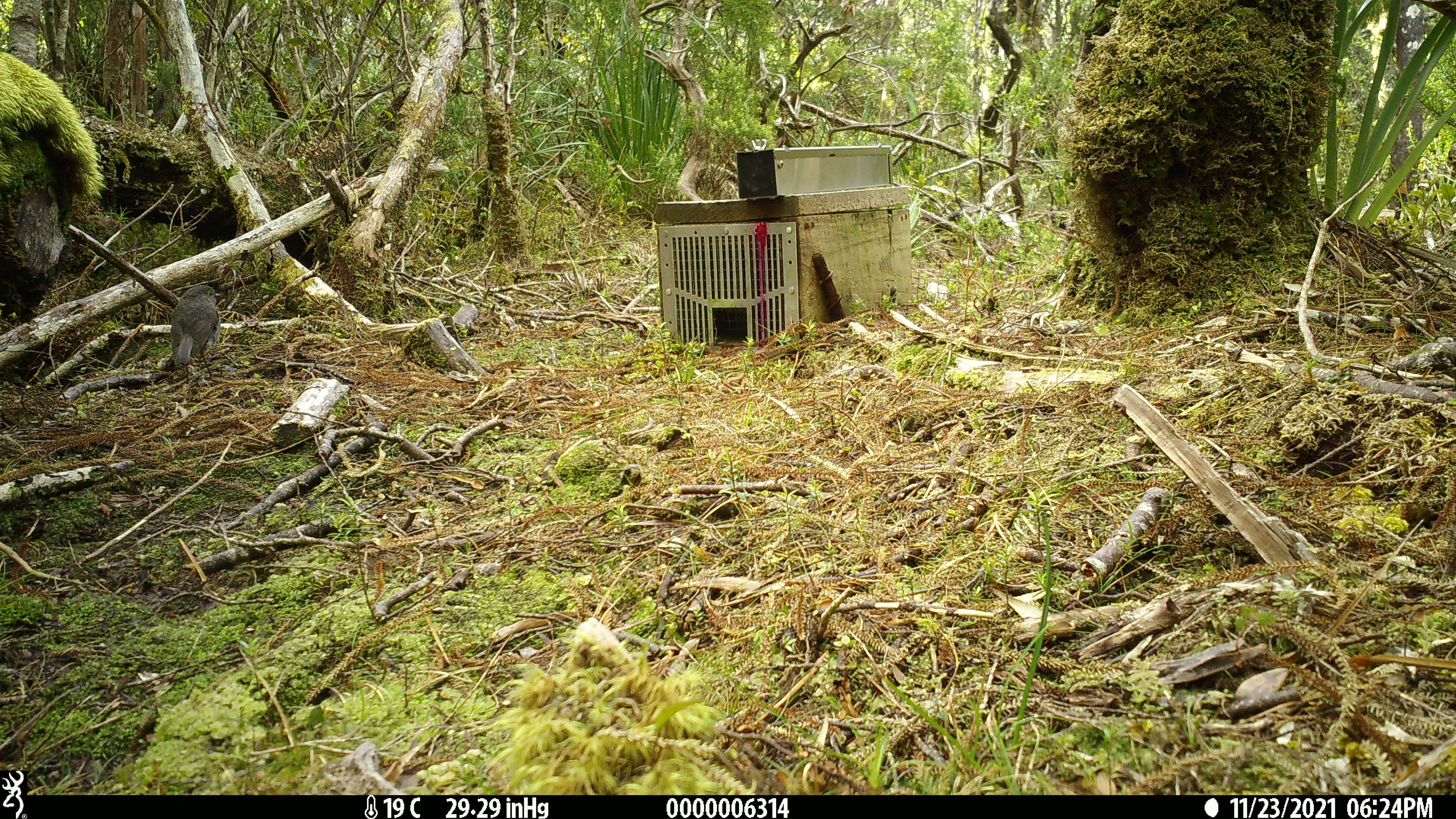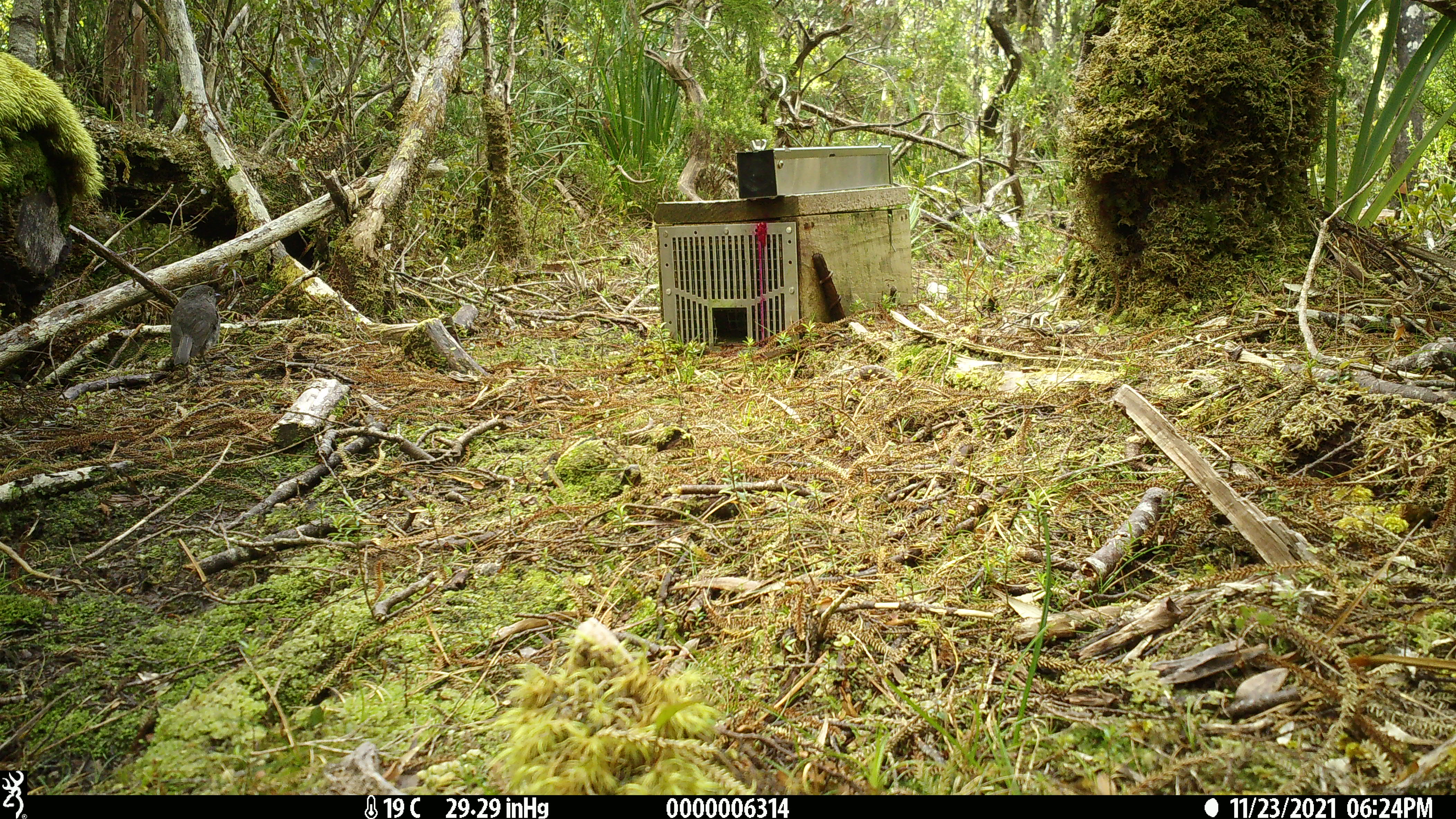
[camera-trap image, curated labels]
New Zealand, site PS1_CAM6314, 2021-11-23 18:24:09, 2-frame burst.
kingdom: Animalia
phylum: Chordata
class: Aves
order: Passeriformes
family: Petroicidae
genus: Petroica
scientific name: Petroica australis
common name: new zealand robin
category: robin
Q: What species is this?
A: Robin (new zealand robin) (Petroica australis).